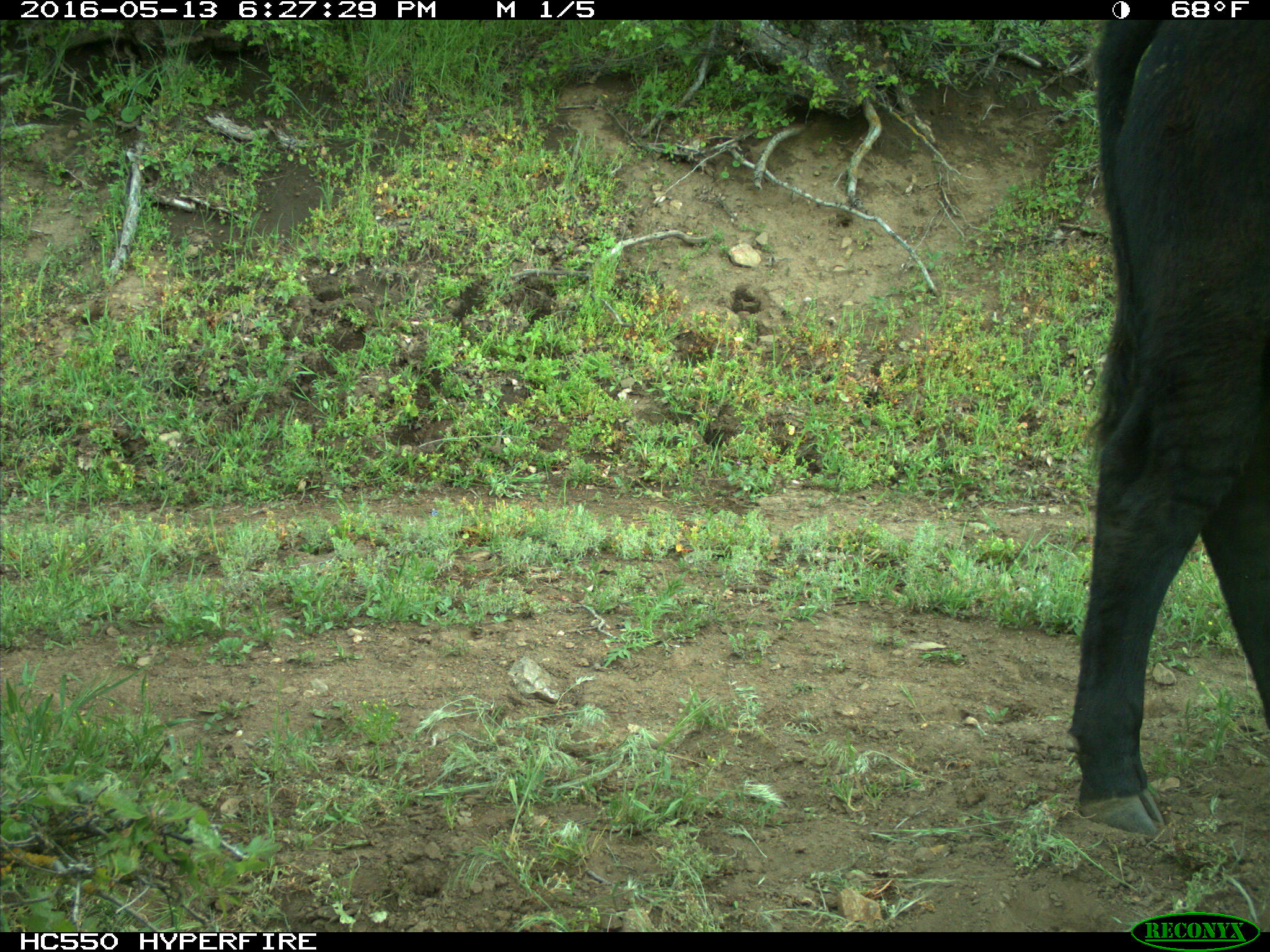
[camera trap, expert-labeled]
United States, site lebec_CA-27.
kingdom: Animalia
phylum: Chordata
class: Mammalia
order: Artiodactyla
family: Bovidae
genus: Bos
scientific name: Bos taurus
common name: domestic cow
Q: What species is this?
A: Bos taurus (domestic cow).